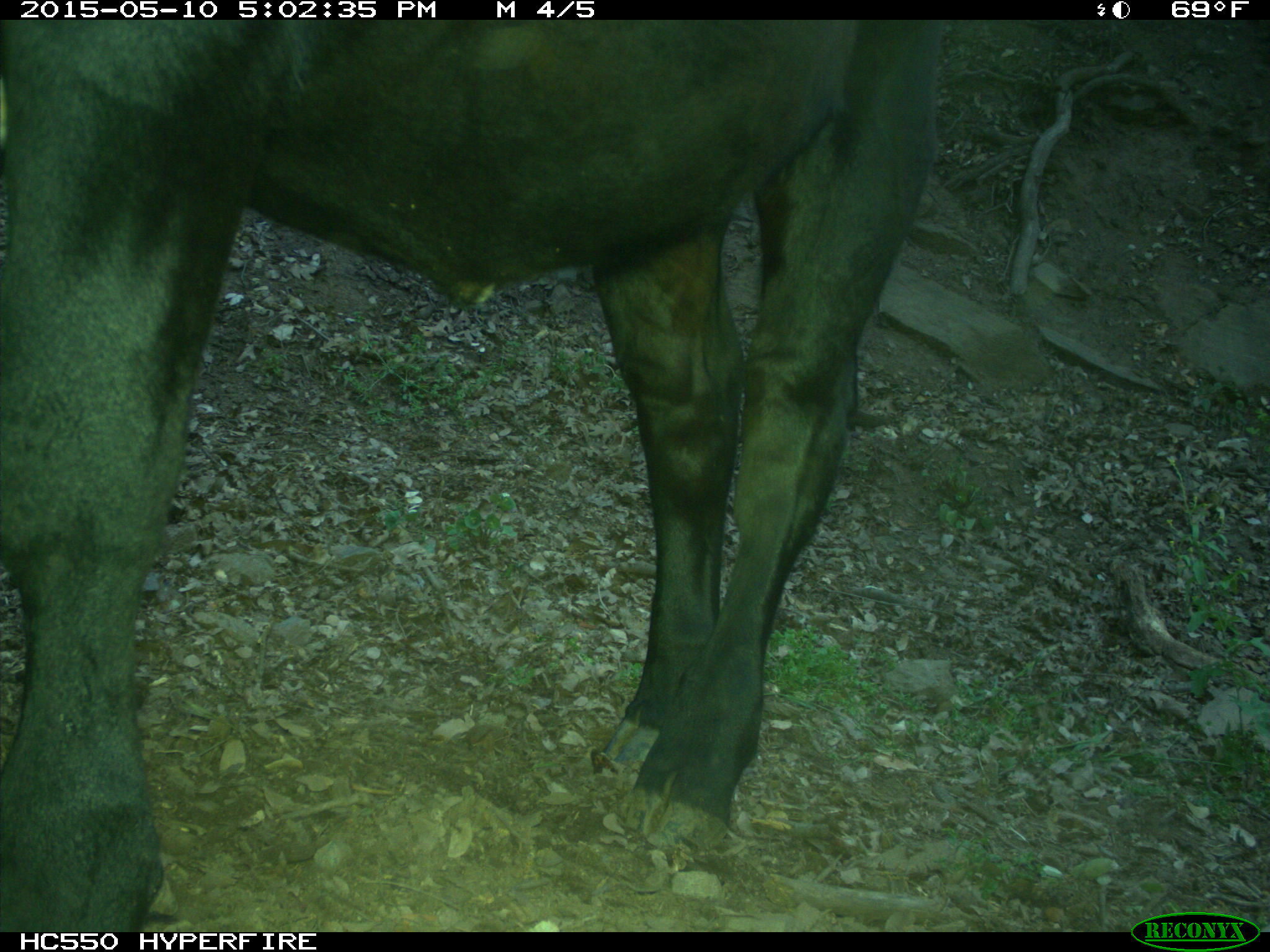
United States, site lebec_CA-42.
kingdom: Animalia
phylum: Chordata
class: Mammalia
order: Artiodactyla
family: Bovidae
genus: Bos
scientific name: Bos taurus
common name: domestic cow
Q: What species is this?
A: Bos taurus (domestic cow).